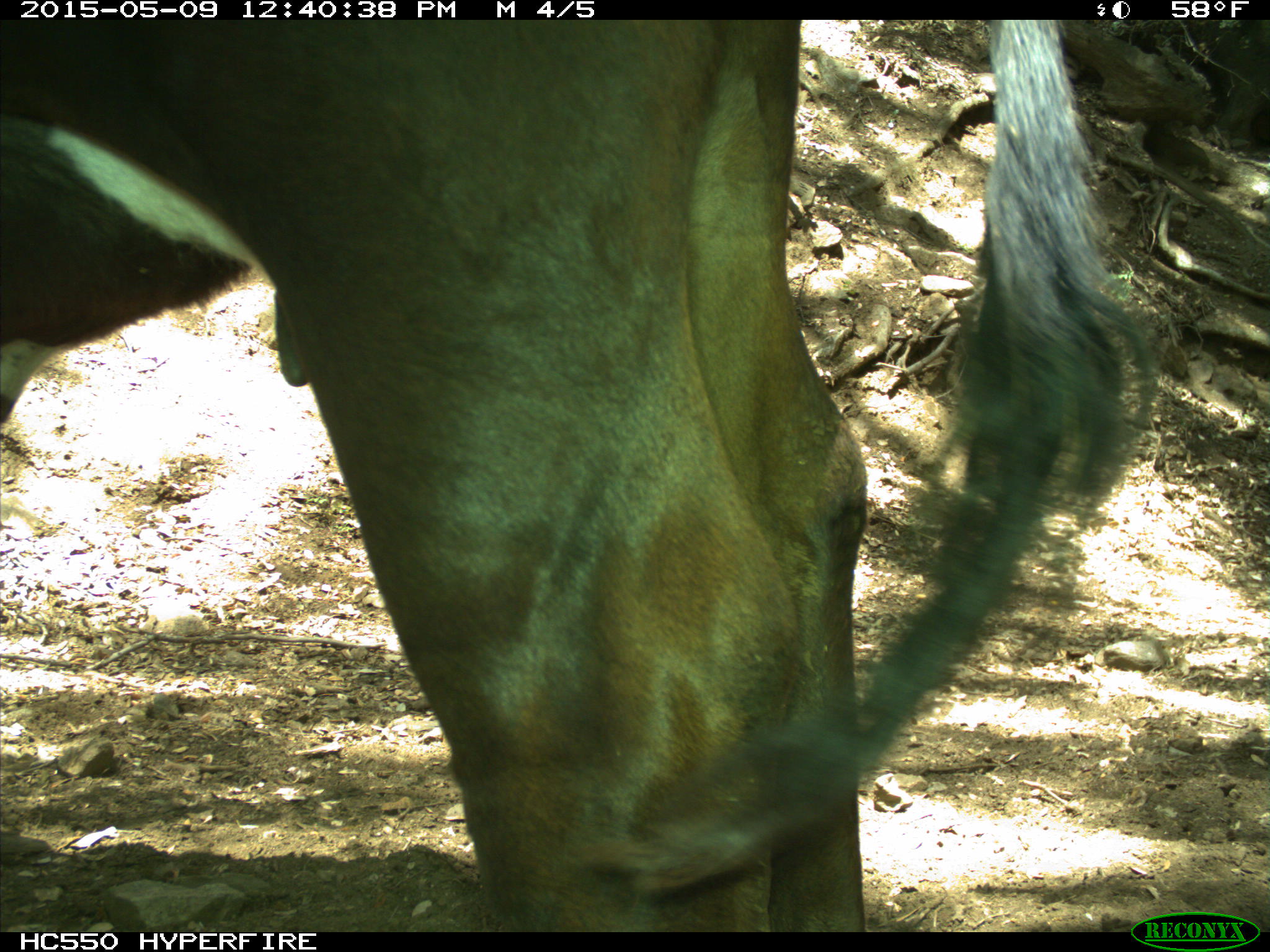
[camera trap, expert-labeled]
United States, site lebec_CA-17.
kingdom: Animalia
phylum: Chordata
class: Mammalia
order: Artiodactyla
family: Bovidae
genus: Bos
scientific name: Bos taurus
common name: domestic cow